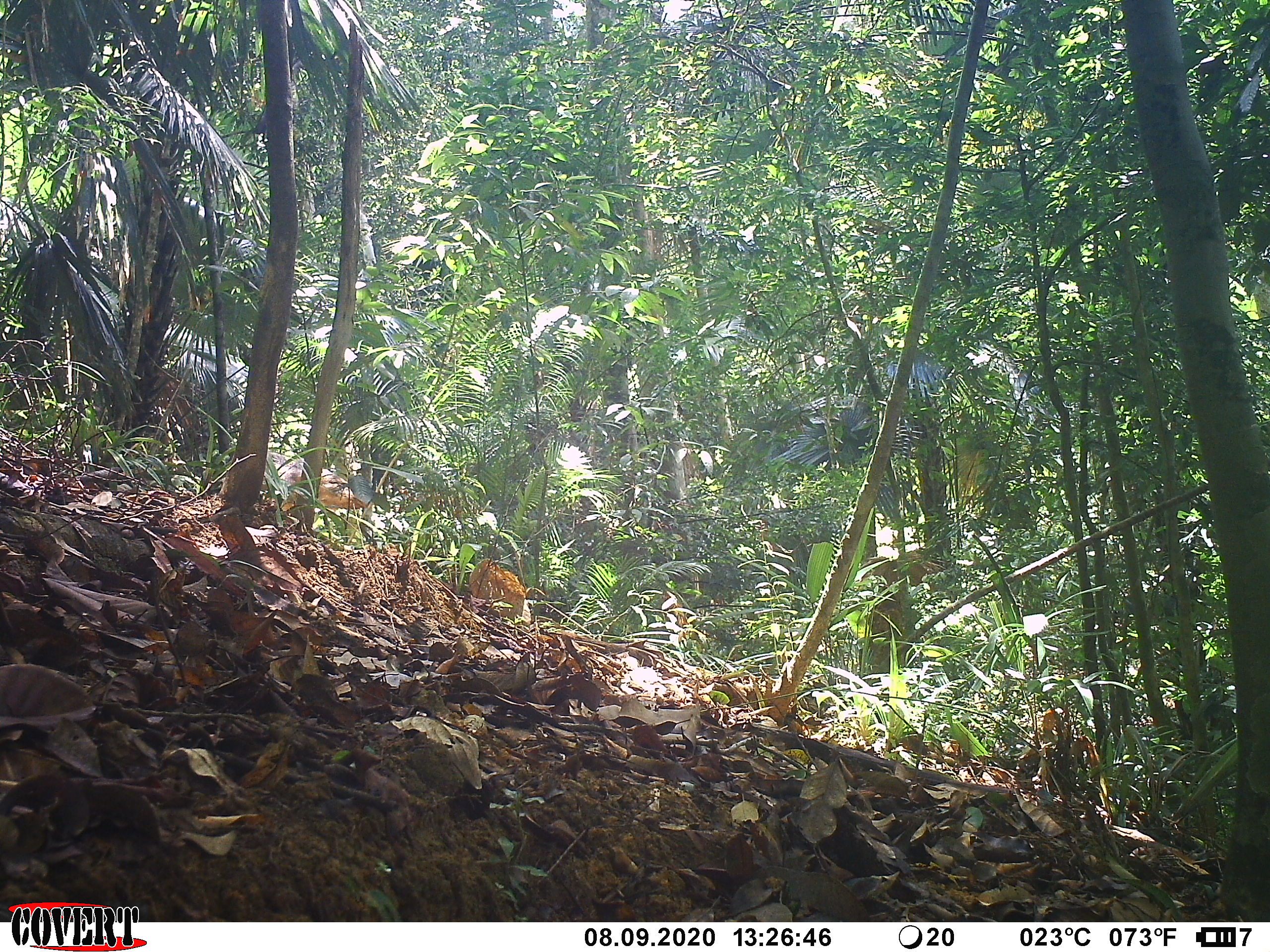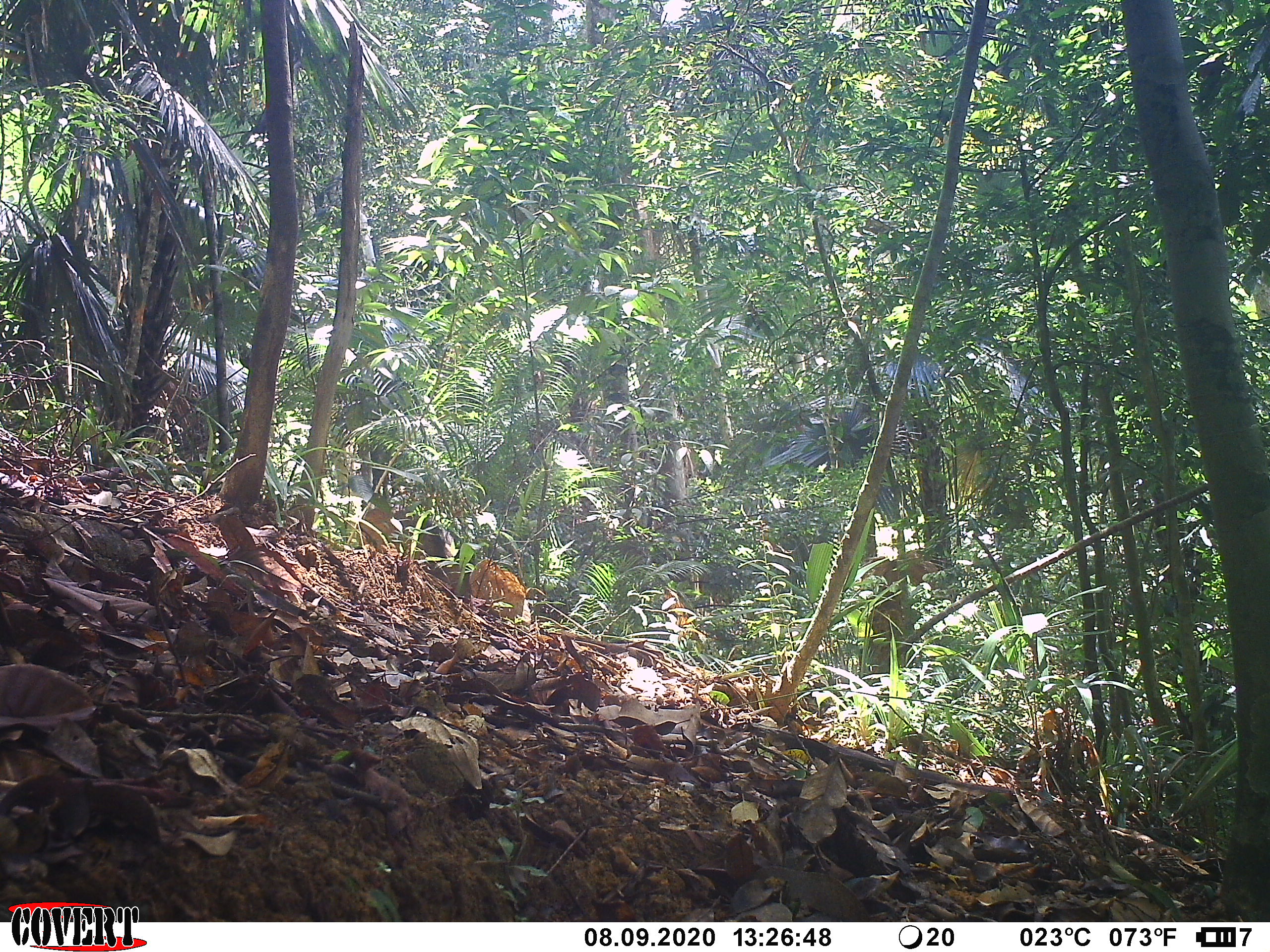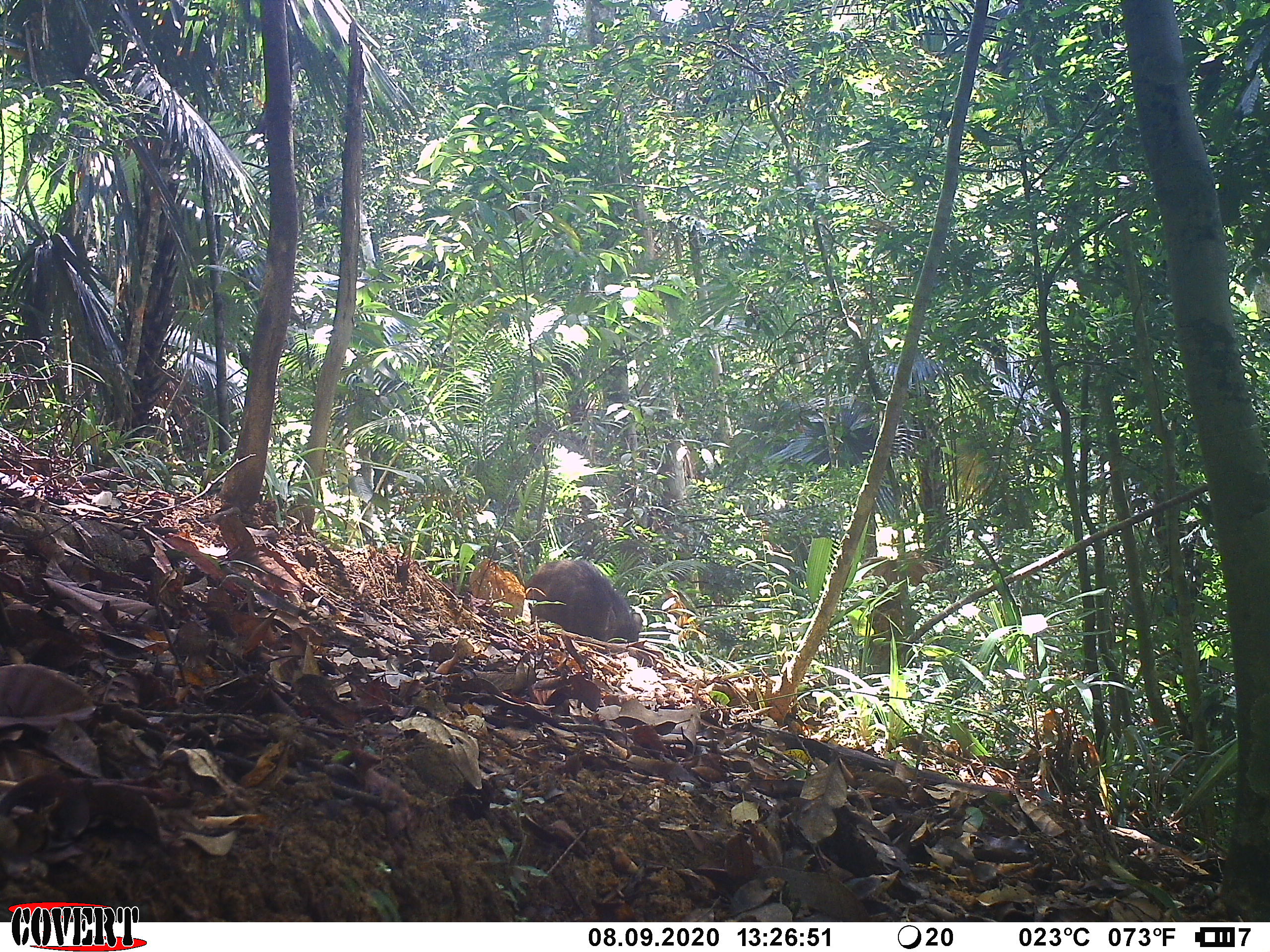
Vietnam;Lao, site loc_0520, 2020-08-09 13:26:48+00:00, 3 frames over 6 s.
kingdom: Animalia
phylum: Chordata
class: Mammalia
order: Artiodactyla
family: Suidae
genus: Sus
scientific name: Sus scrofa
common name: eurasian wild pig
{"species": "eurasian wild pig (Sus scrofa)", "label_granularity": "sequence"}